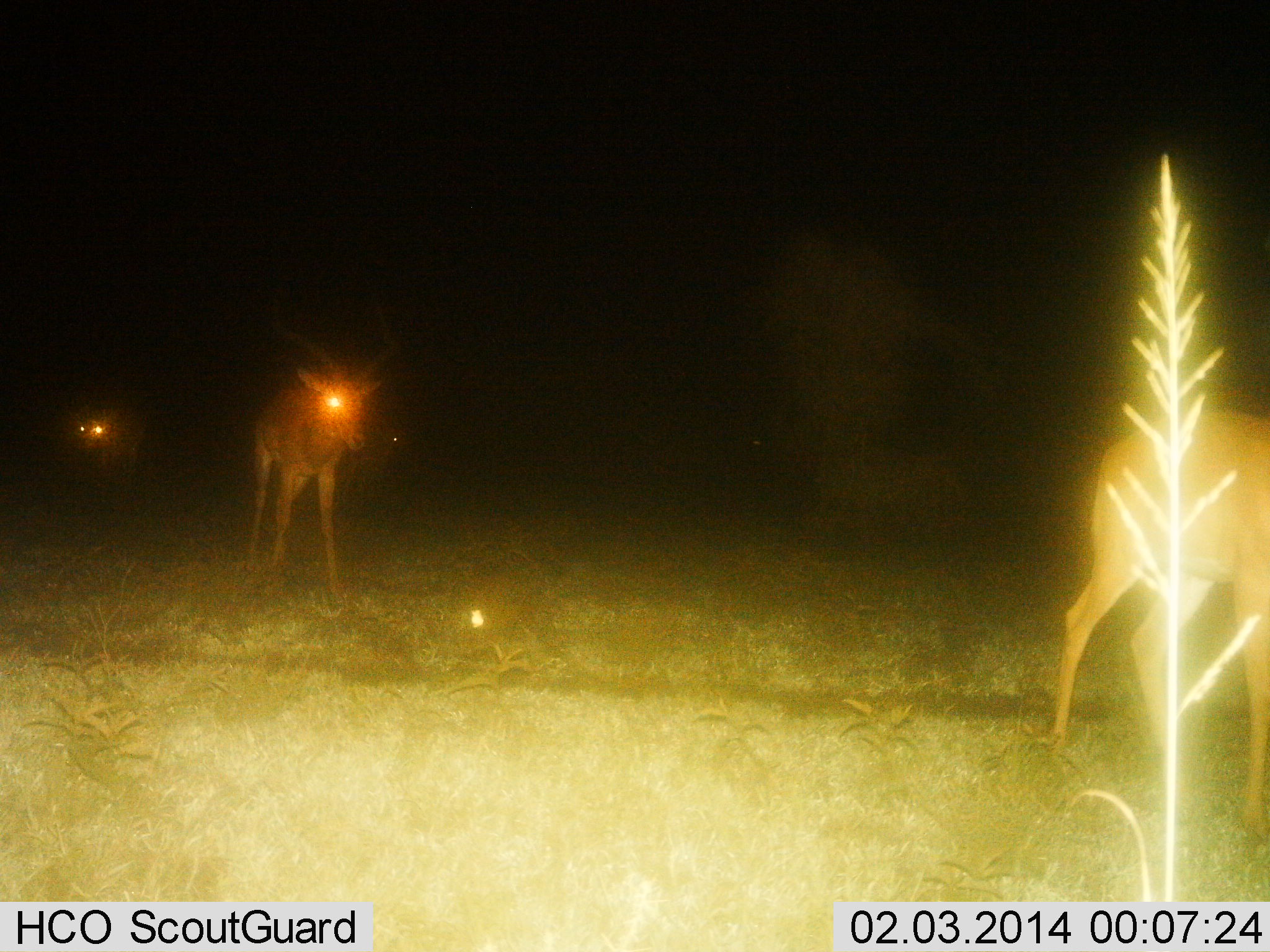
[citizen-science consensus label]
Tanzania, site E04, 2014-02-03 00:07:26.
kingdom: Animalia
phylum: Chordata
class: Mammalia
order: Artiodactyla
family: Bovidae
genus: Aepyceros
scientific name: Aepyceros melampus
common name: impala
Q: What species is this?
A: Impala (Aepyceros melampus).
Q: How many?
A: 3.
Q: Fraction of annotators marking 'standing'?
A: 20%.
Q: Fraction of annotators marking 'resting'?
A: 0%.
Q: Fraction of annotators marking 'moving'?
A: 80%.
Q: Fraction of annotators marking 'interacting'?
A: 0%.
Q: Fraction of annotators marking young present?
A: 0%.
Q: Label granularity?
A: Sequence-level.